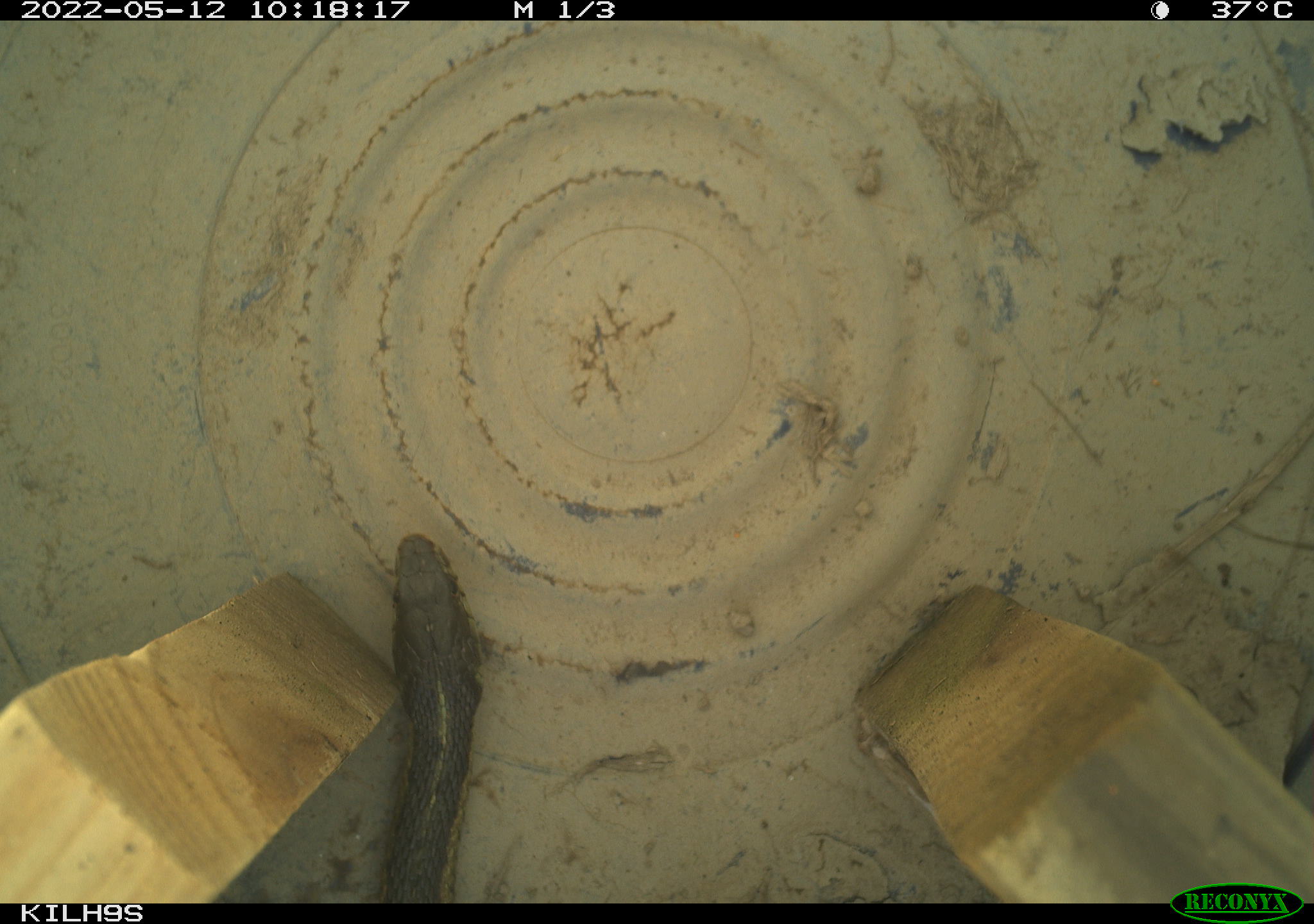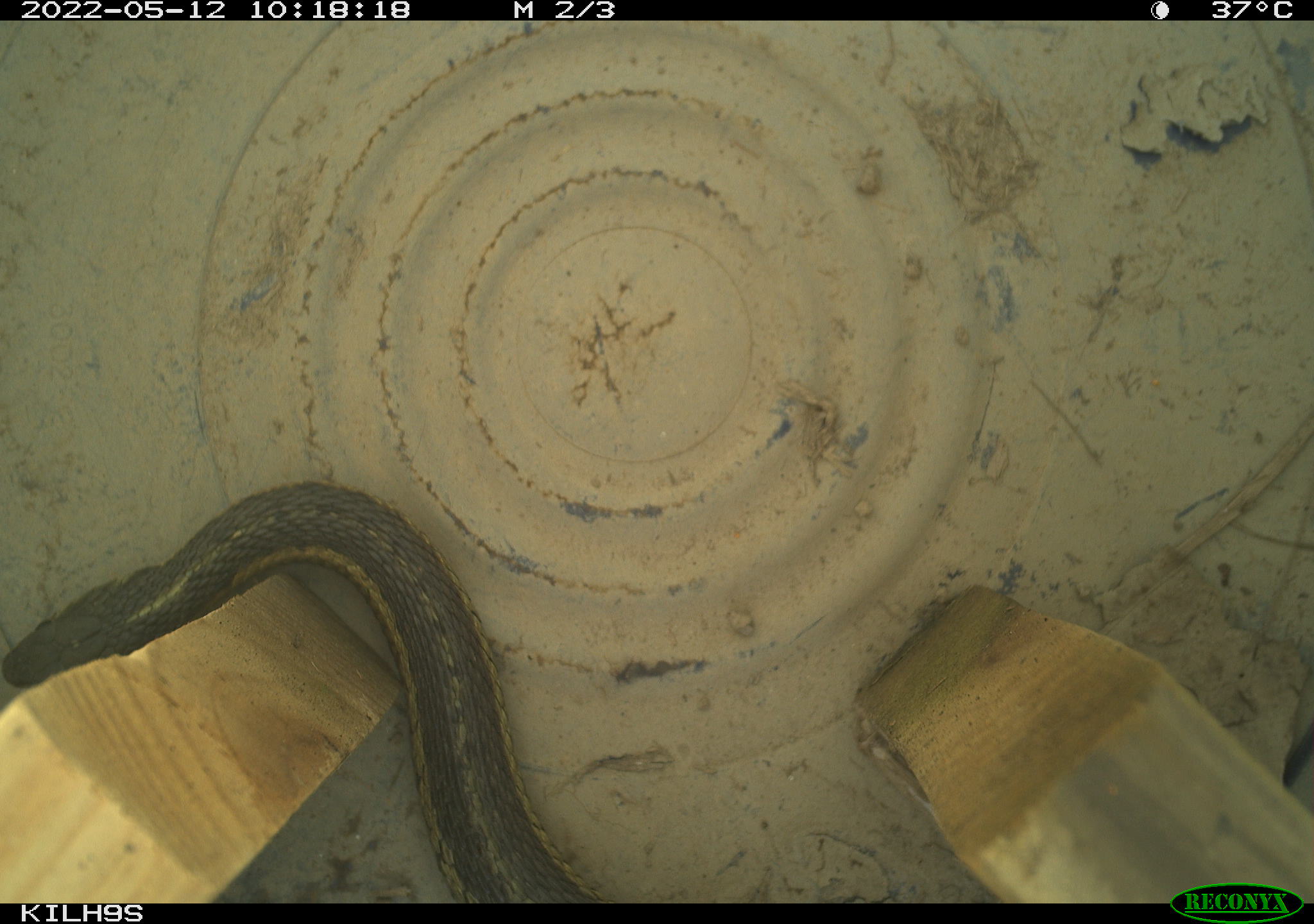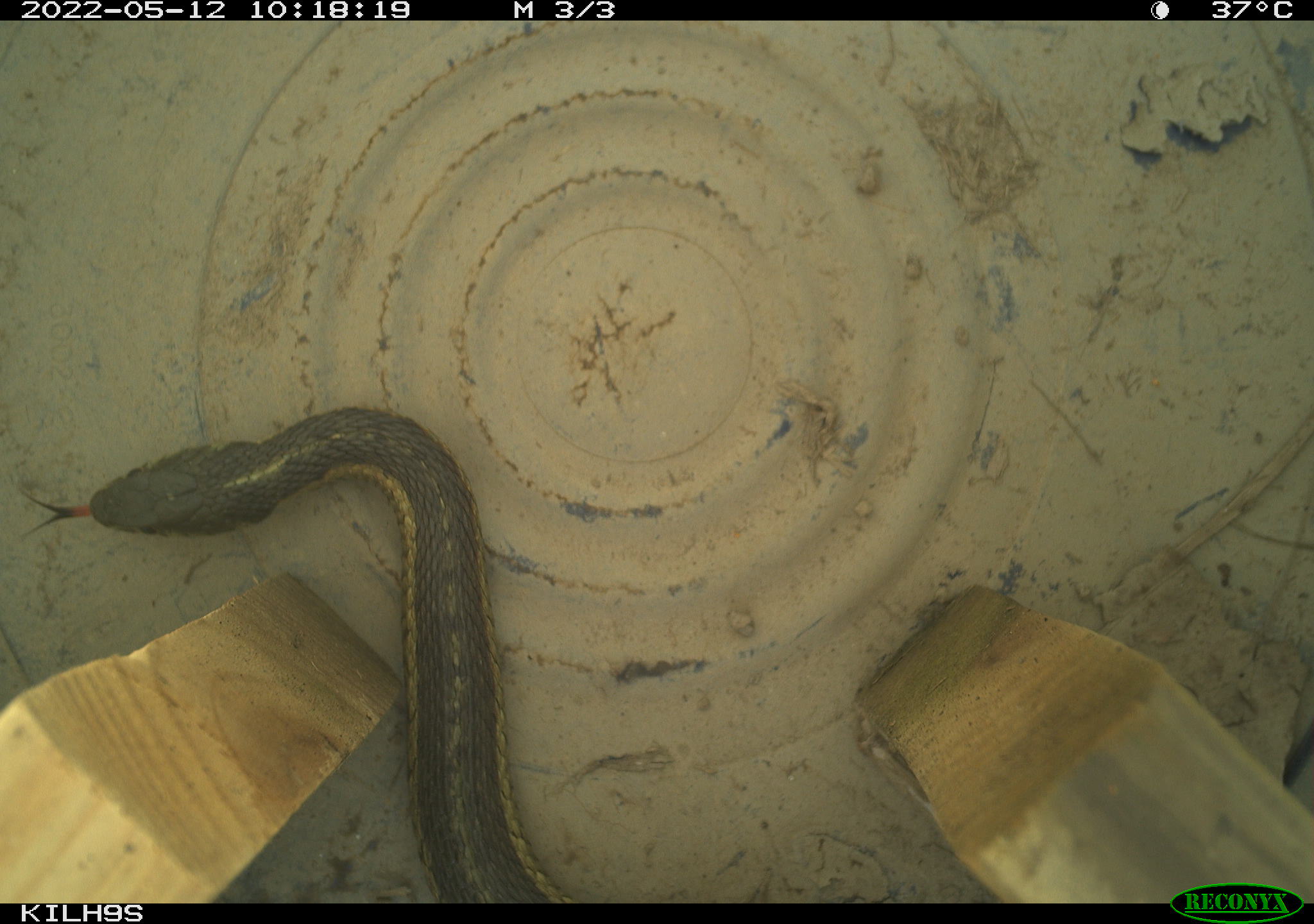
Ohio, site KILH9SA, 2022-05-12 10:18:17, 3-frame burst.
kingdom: Animalia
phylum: Chordata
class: Reptilia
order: Squamata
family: Colubridae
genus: Thamnophis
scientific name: Thamnophis sirtalis sirtalis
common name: eastern gartersnake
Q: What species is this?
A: Eastern gartersnake (Thamnophis sirtalis sirtalis).